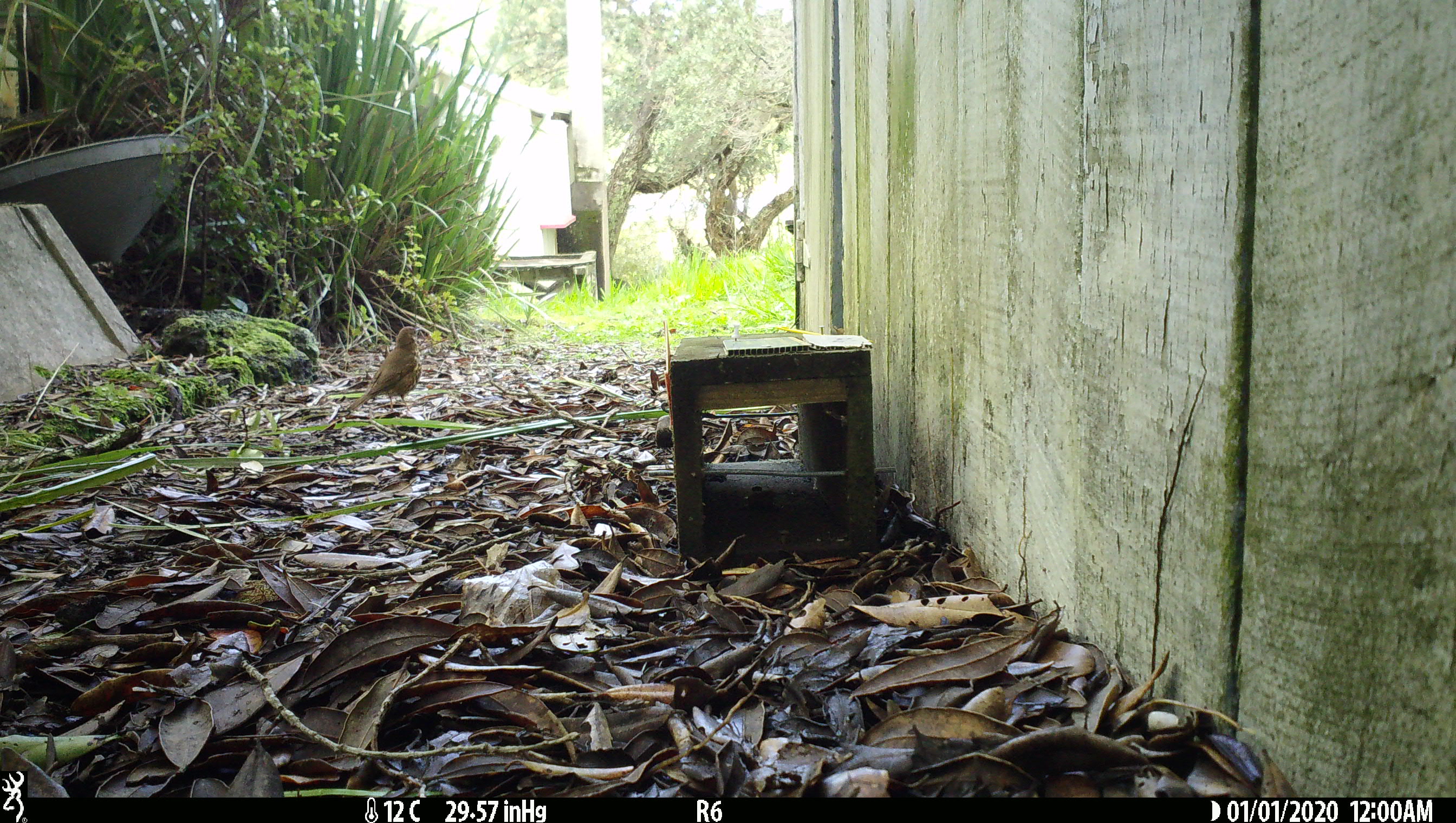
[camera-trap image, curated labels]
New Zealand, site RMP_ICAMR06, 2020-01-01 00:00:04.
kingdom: Animalia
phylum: Chordata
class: Aves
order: Passeriformes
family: Turdidae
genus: Turdus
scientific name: Turdus philomelos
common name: song thrush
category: thrush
Thrush (song thrush) (Turdus philomelos).